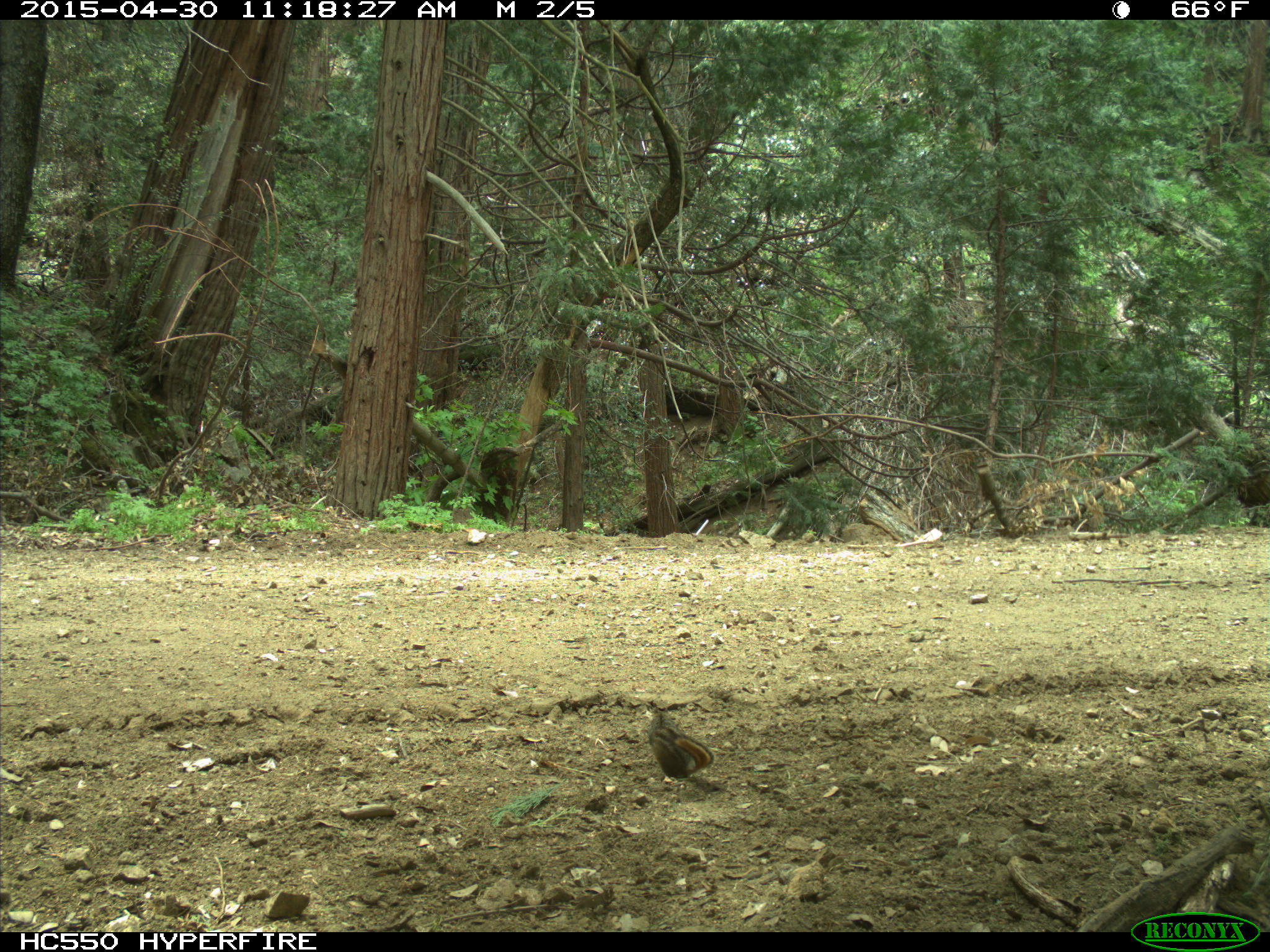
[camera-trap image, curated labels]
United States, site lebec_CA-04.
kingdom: Animalia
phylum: Chordata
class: Mammalia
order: Rodentia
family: Sciuridae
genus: Tamias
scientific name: Tamias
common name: chipmunk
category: unidentified chipmunk